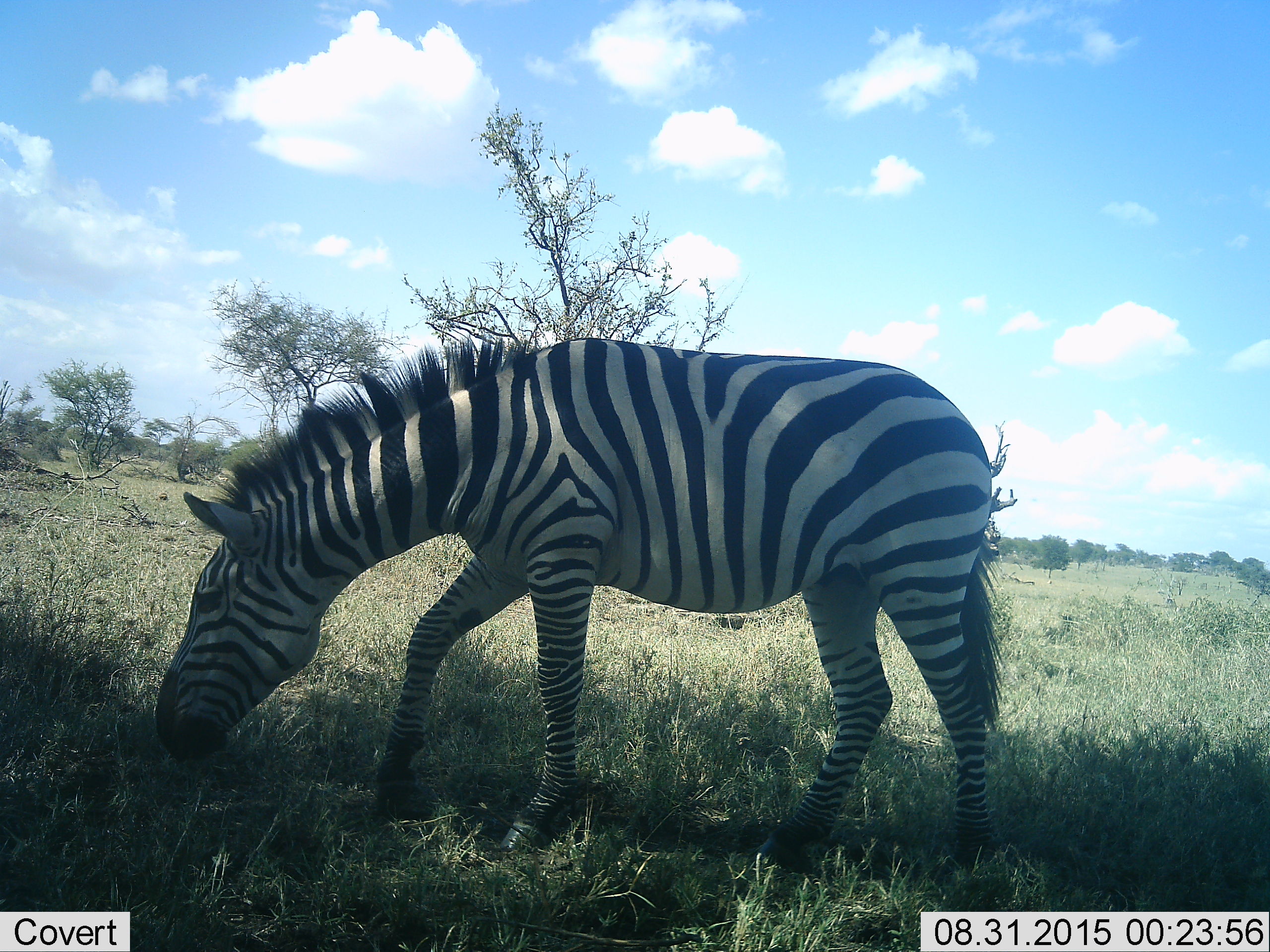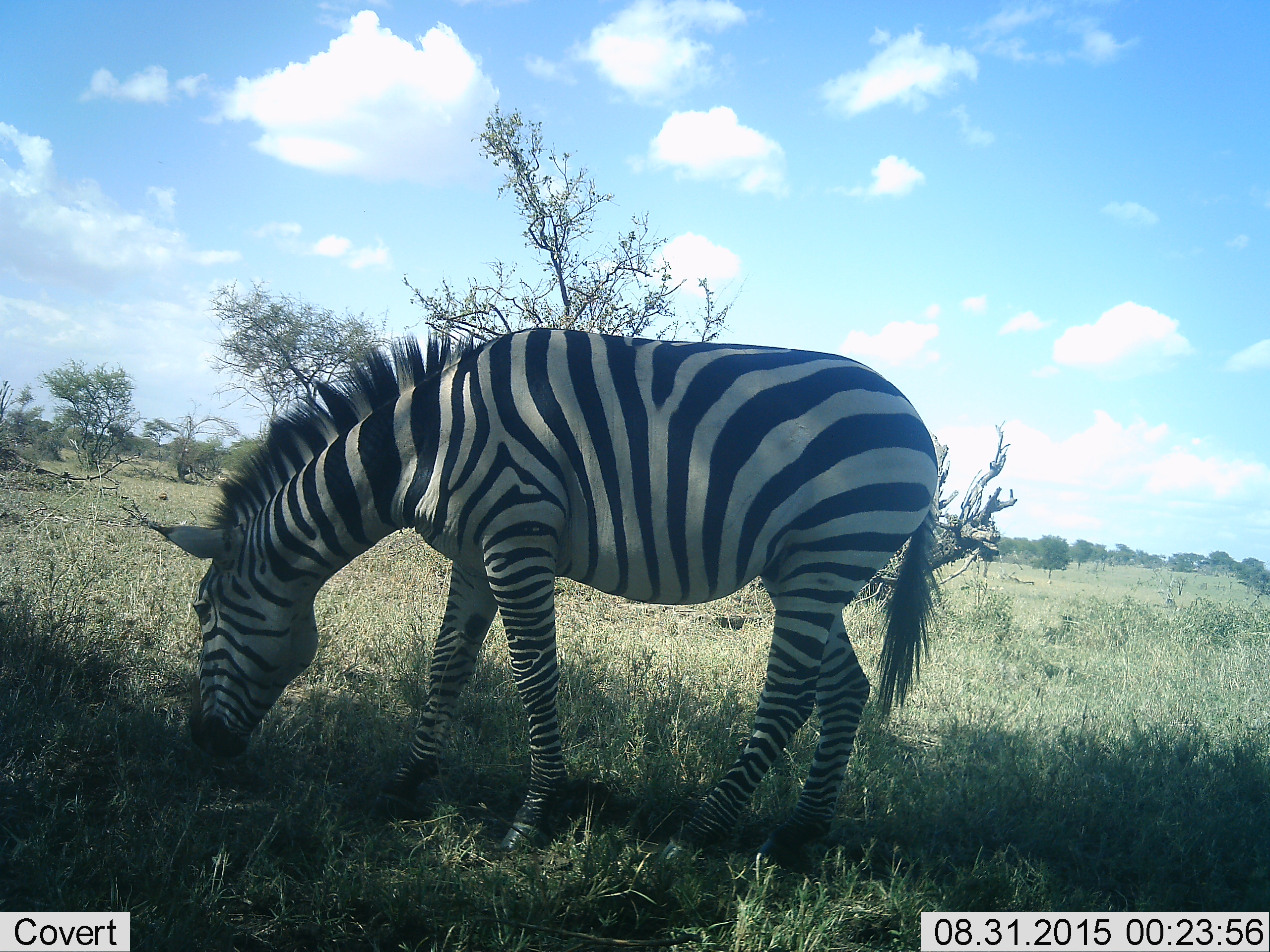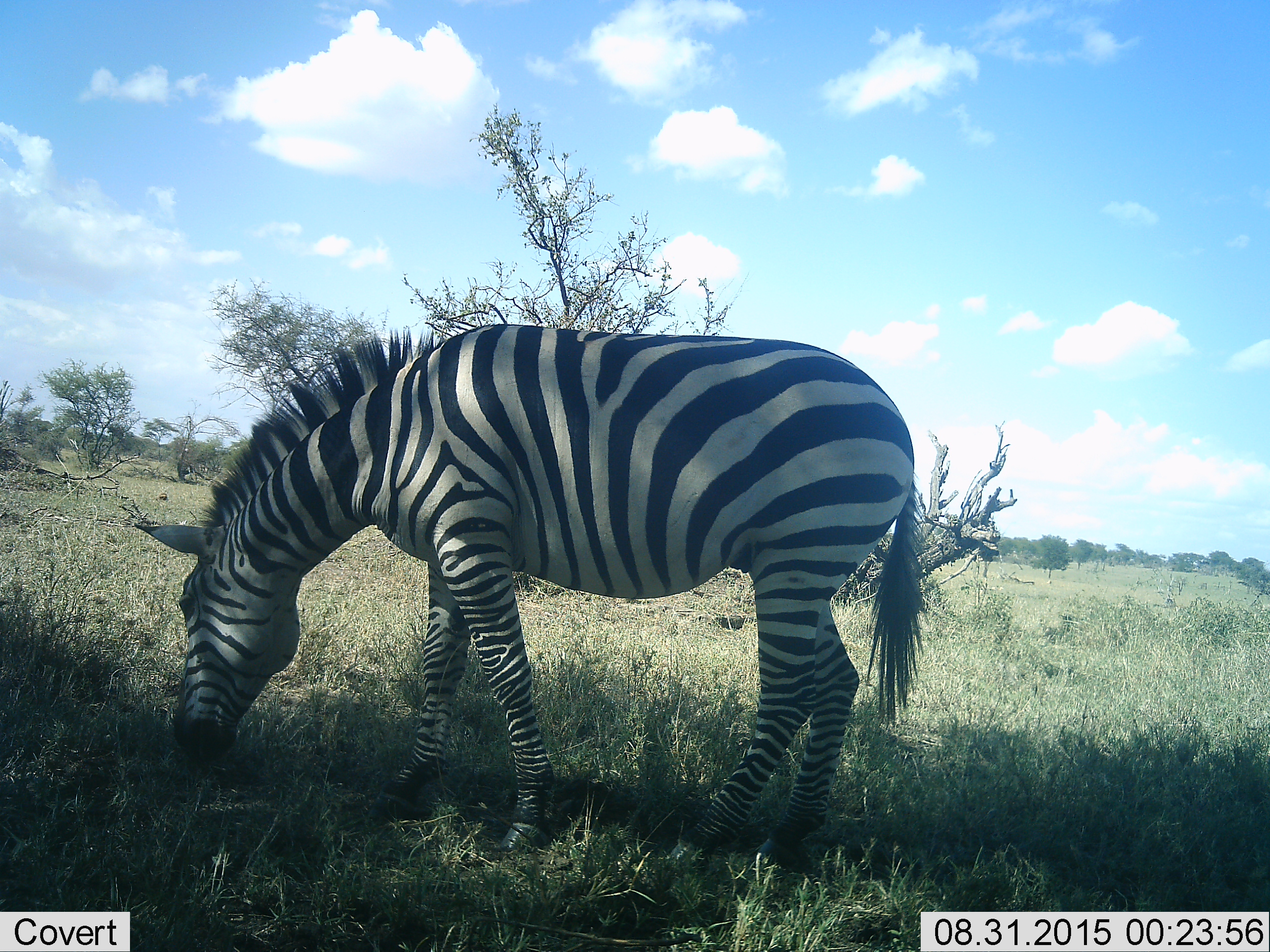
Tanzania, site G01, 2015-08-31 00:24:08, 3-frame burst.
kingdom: Animalia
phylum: Chordata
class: Mammalia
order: Perissodactyla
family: Equidae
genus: Equus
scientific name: Equus quagga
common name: plains zebra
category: zebra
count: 1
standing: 22%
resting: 6%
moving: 17%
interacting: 0%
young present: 0%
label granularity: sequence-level